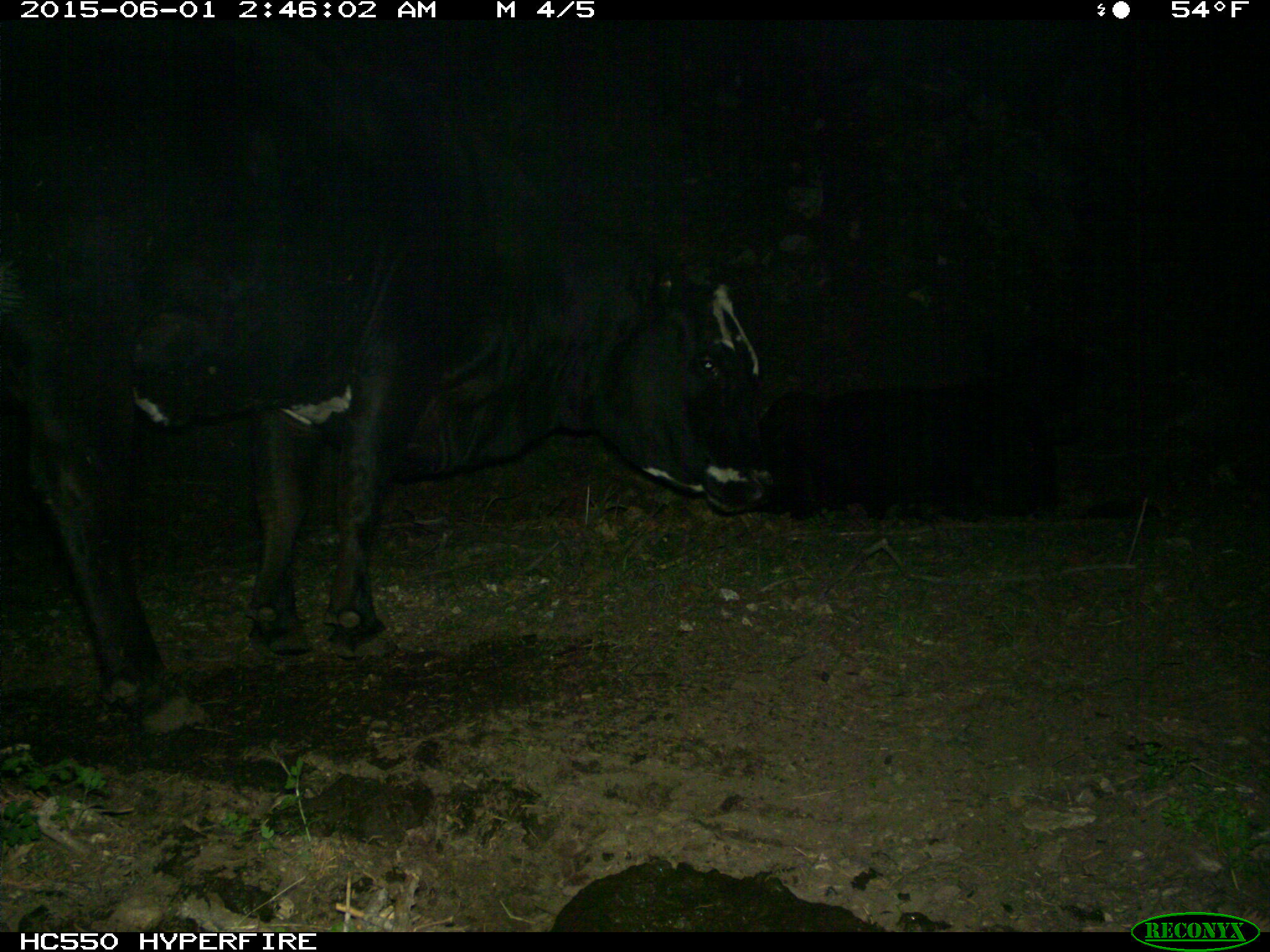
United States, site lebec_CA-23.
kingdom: Animalia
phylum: Chordata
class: Mammalia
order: Artiodactyla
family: Bovidae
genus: Bos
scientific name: Bos taurus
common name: domestic cow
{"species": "Bos taurus (domestic cow)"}